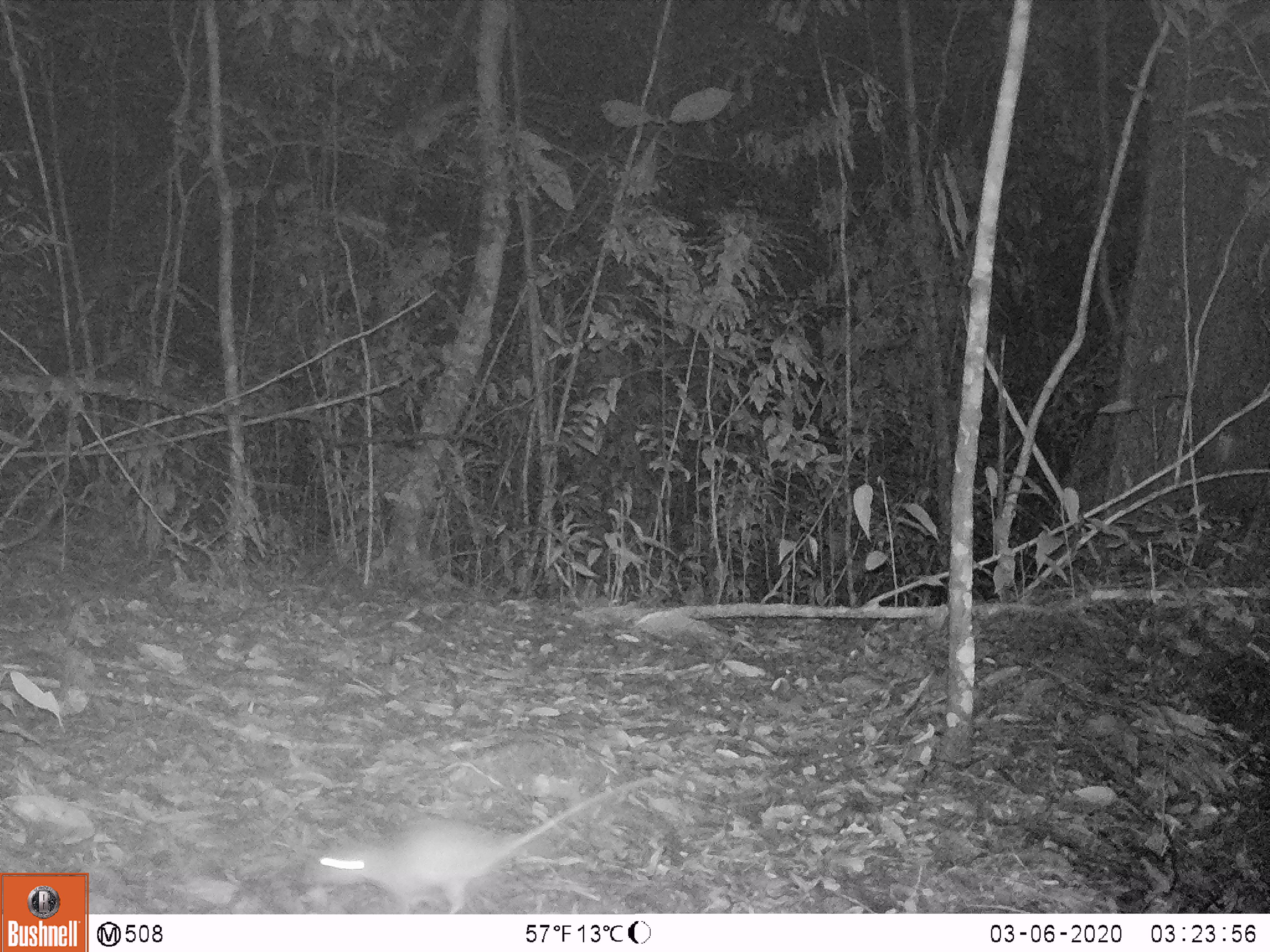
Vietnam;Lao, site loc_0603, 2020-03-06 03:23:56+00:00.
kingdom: Animalia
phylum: Chordata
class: Mammalia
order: Rodentia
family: Muridae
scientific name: Muridae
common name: old-world mice and rats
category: unidentified murid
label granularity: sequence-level